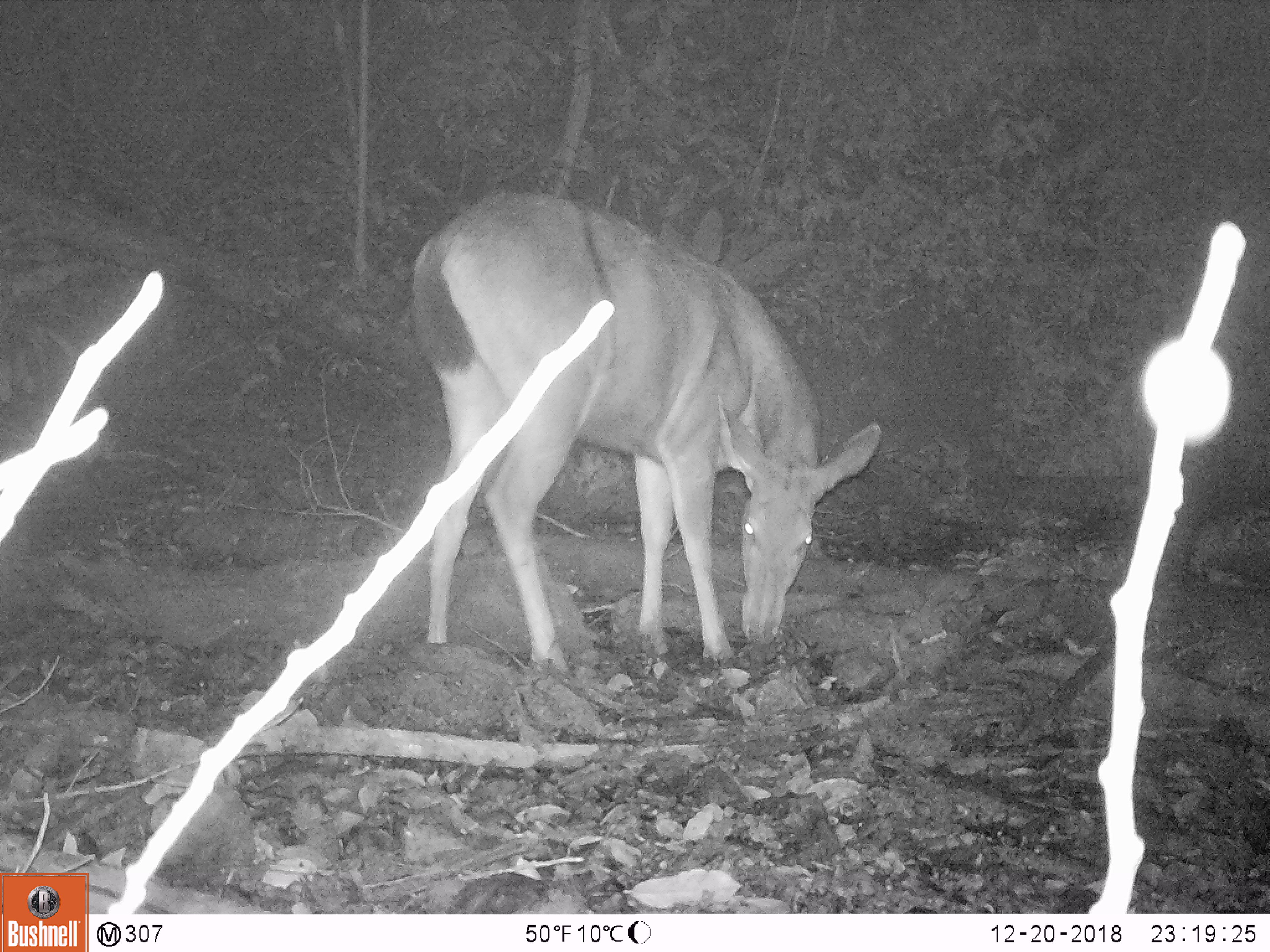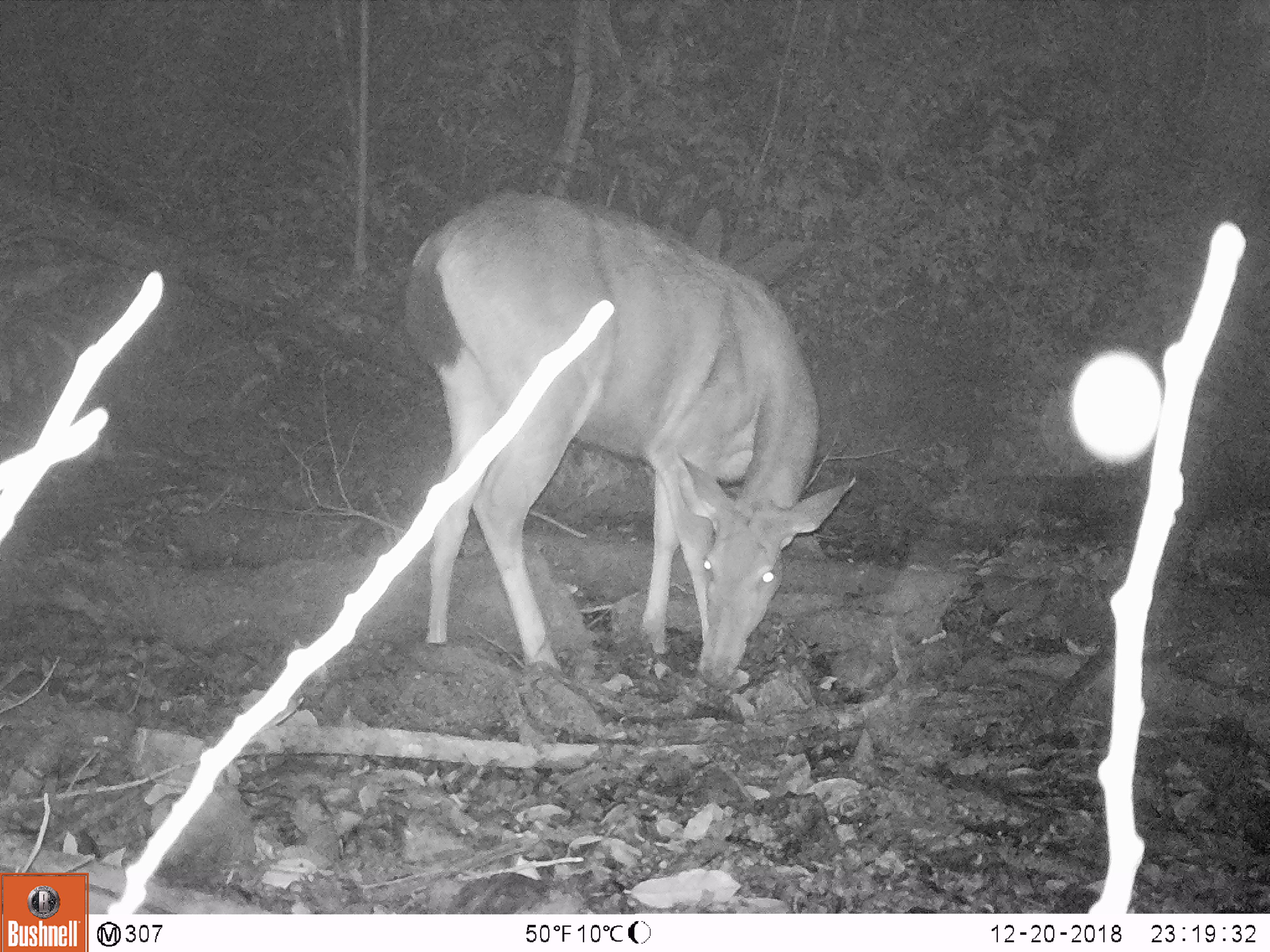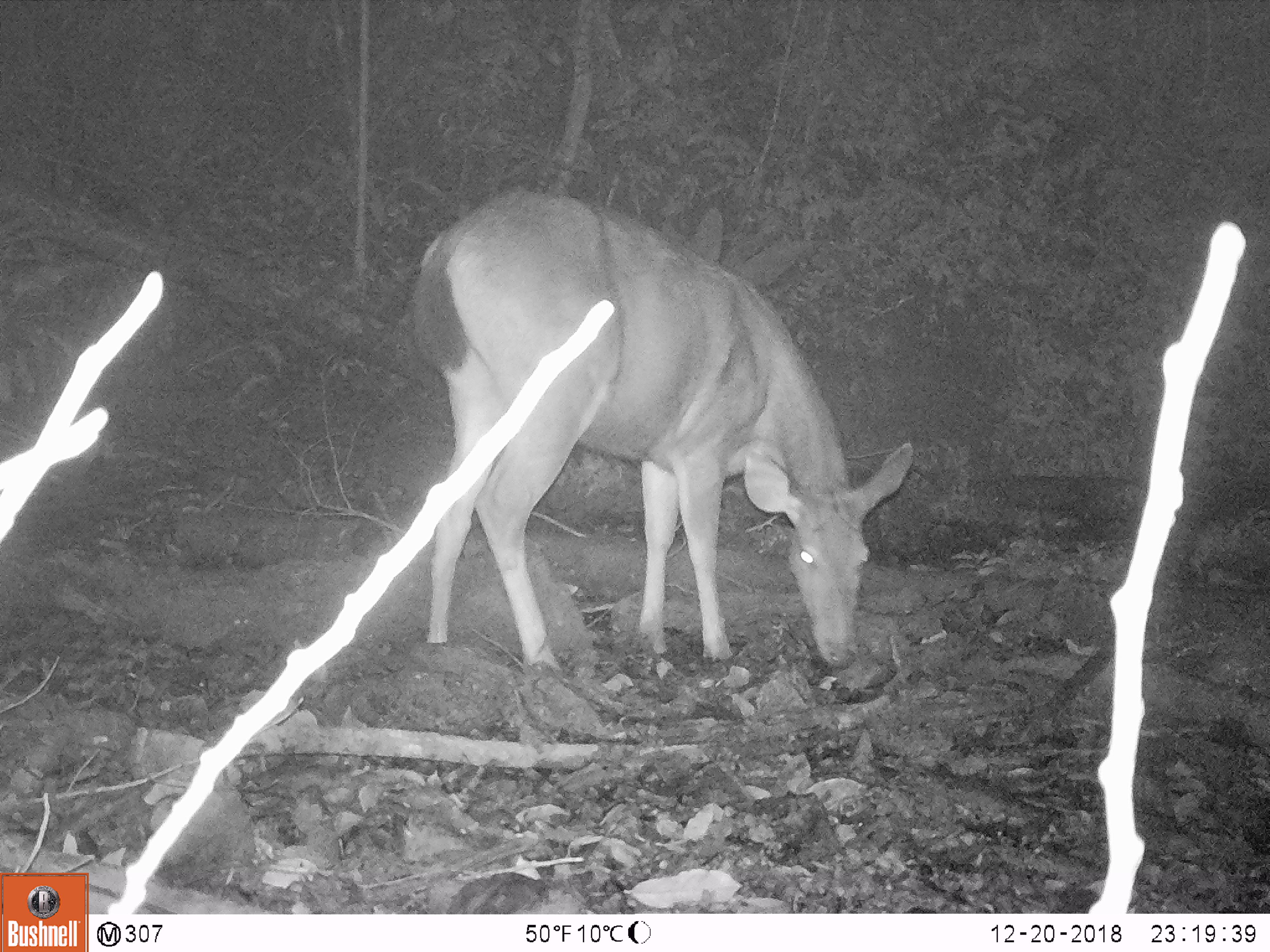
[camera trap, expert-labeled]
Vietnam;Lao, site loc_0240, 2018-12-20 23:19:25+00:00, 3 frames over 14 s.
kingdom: Animalia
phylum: Chordata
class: Mammalia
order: Artiodactyla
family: Cervidae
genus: Rusa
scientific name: Rusa unicolor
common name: sambar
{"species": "sambar (Rusa unicolor)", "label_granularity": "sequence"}